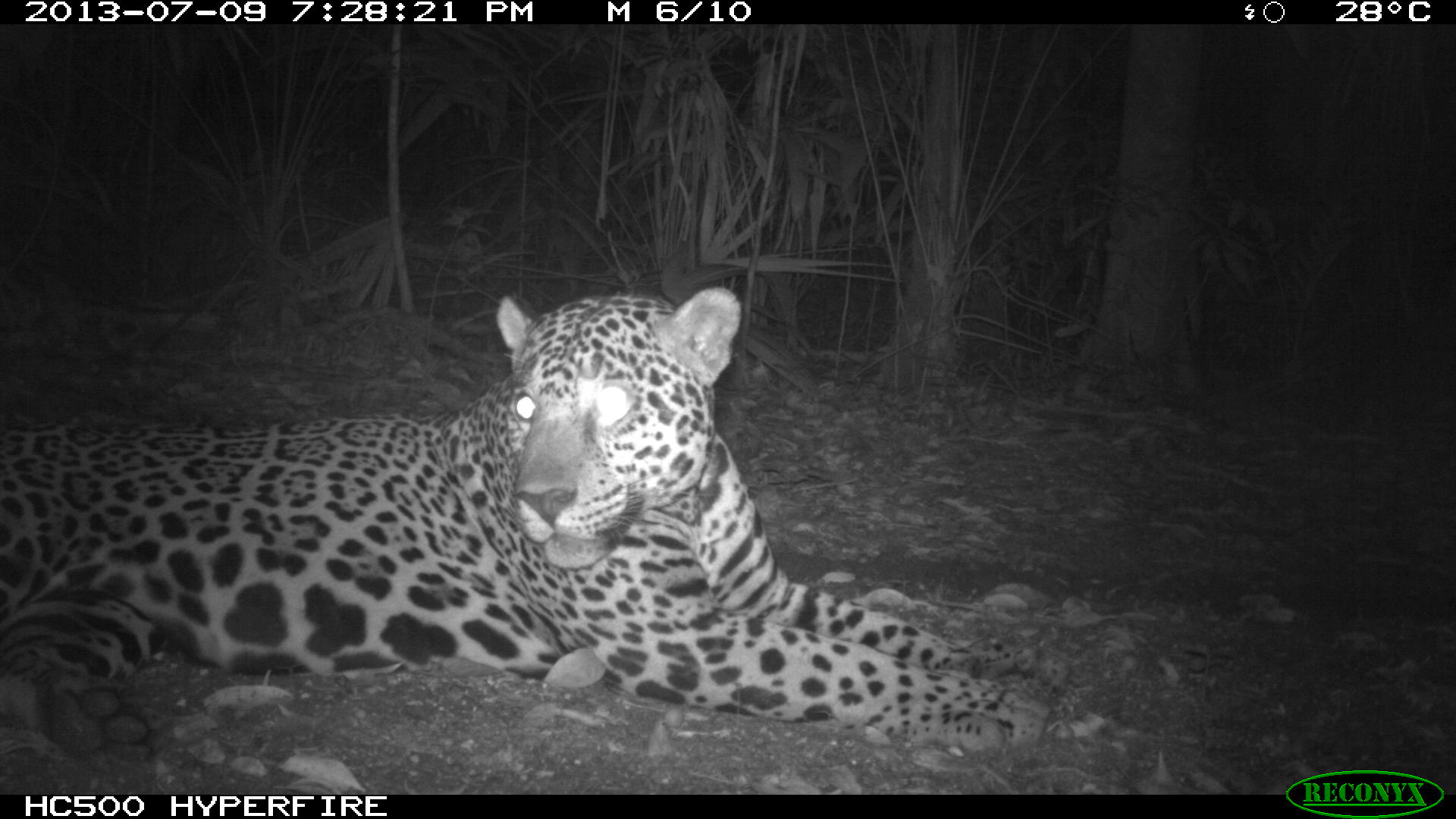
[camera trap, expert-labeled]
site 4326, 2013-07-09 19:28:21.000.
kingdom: Animalia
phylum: Chordata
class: Mammalia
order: Carnivora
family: Felidae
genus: Panthera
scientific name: Panthera onca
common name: jaguar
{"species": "Panthera onca (jaguar)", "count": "1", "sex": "male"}